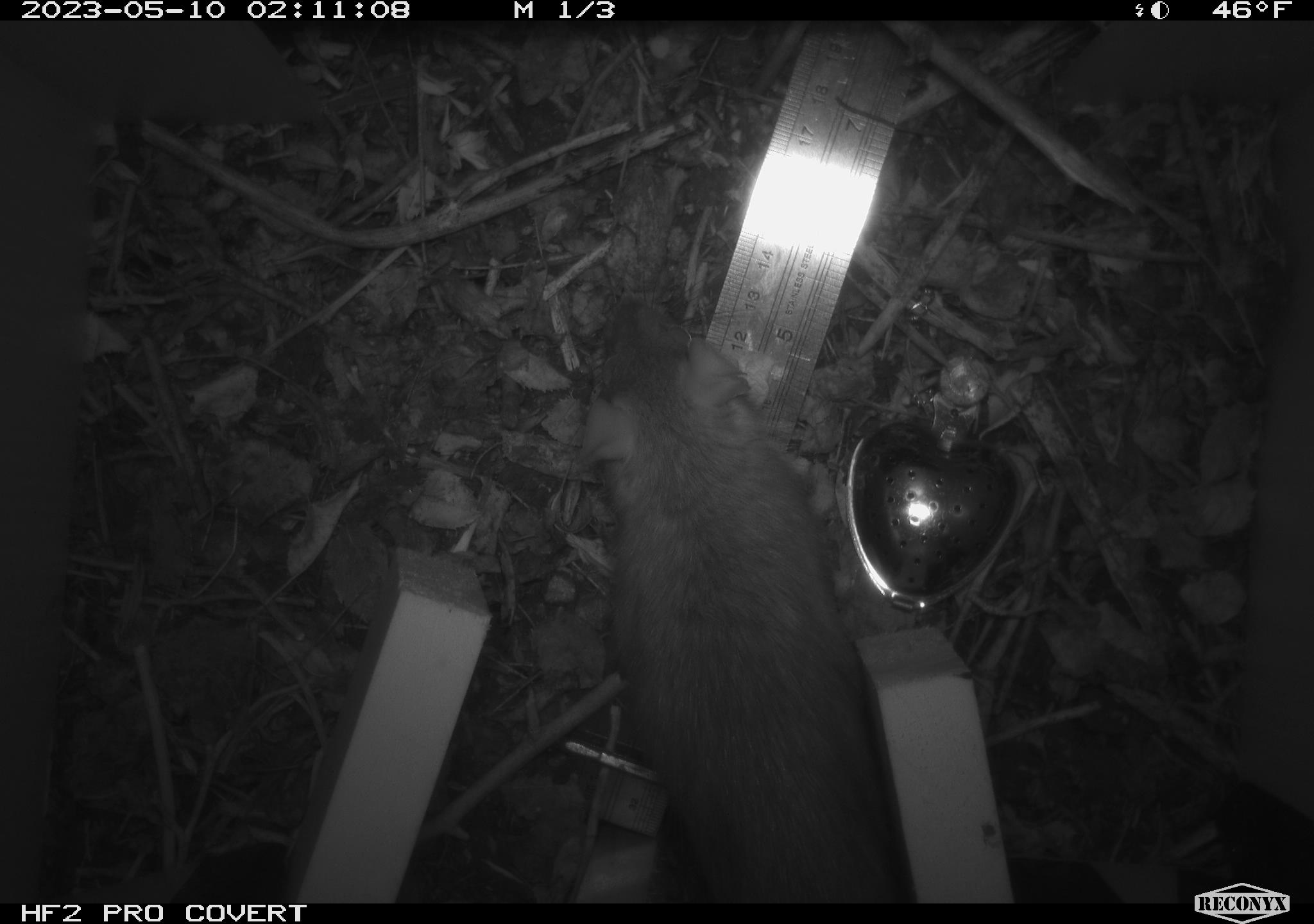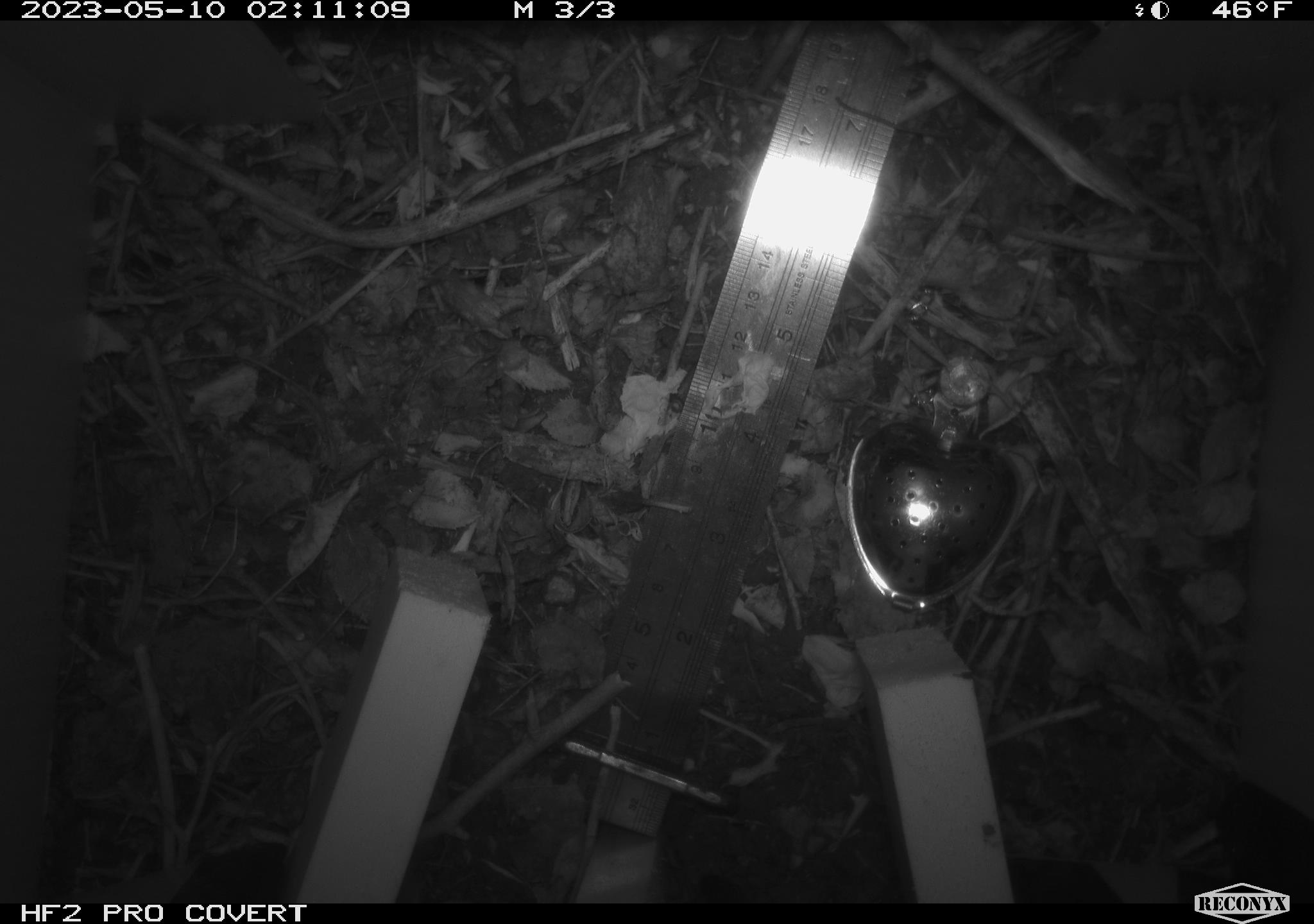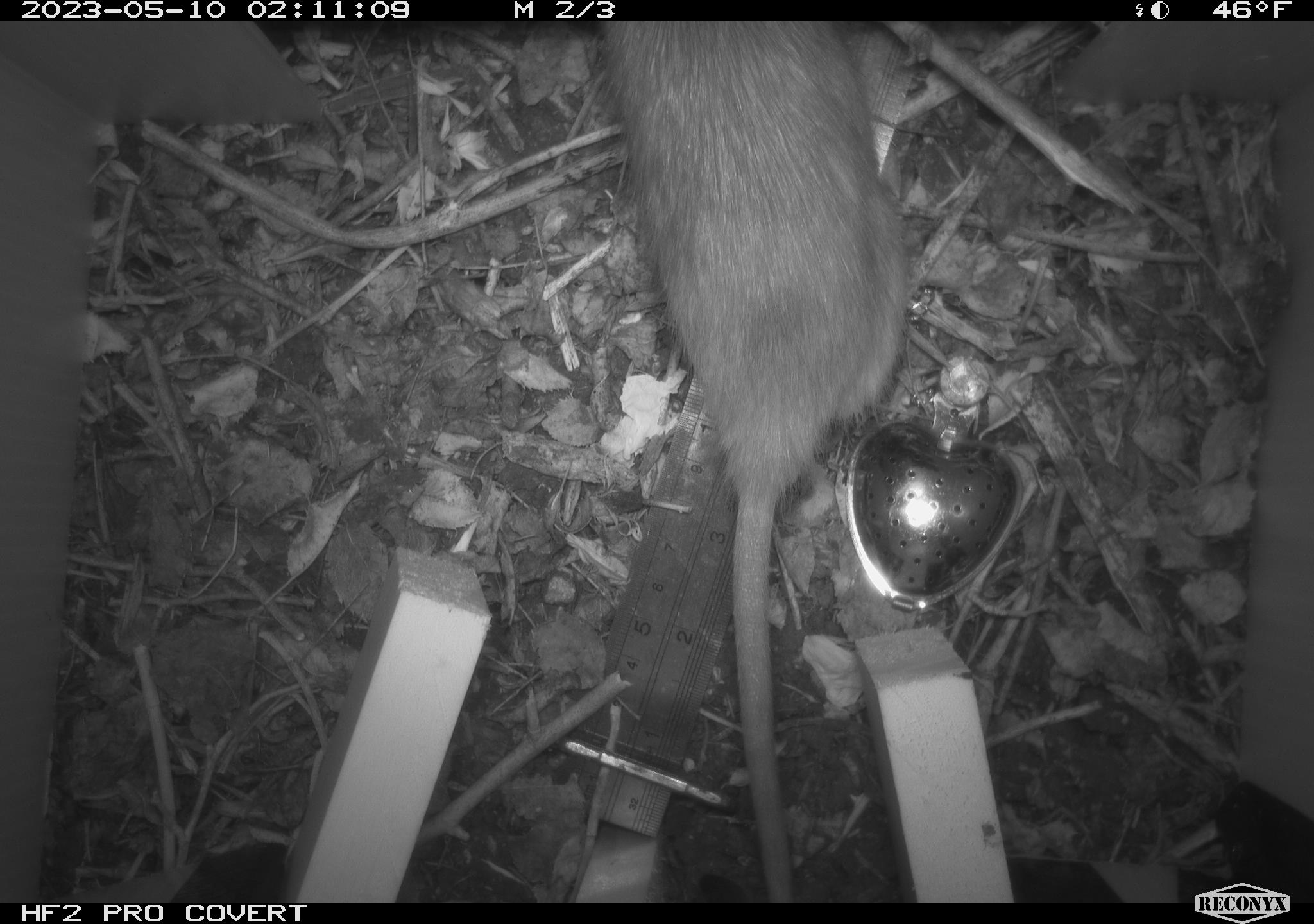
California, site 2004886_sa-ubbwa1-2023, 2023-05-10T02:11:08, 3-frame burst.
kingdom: Animalia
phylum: Chordata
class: Mammalia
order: Rodentia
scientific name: Rodentia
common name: rodent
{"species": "rodent (Rodentia)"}